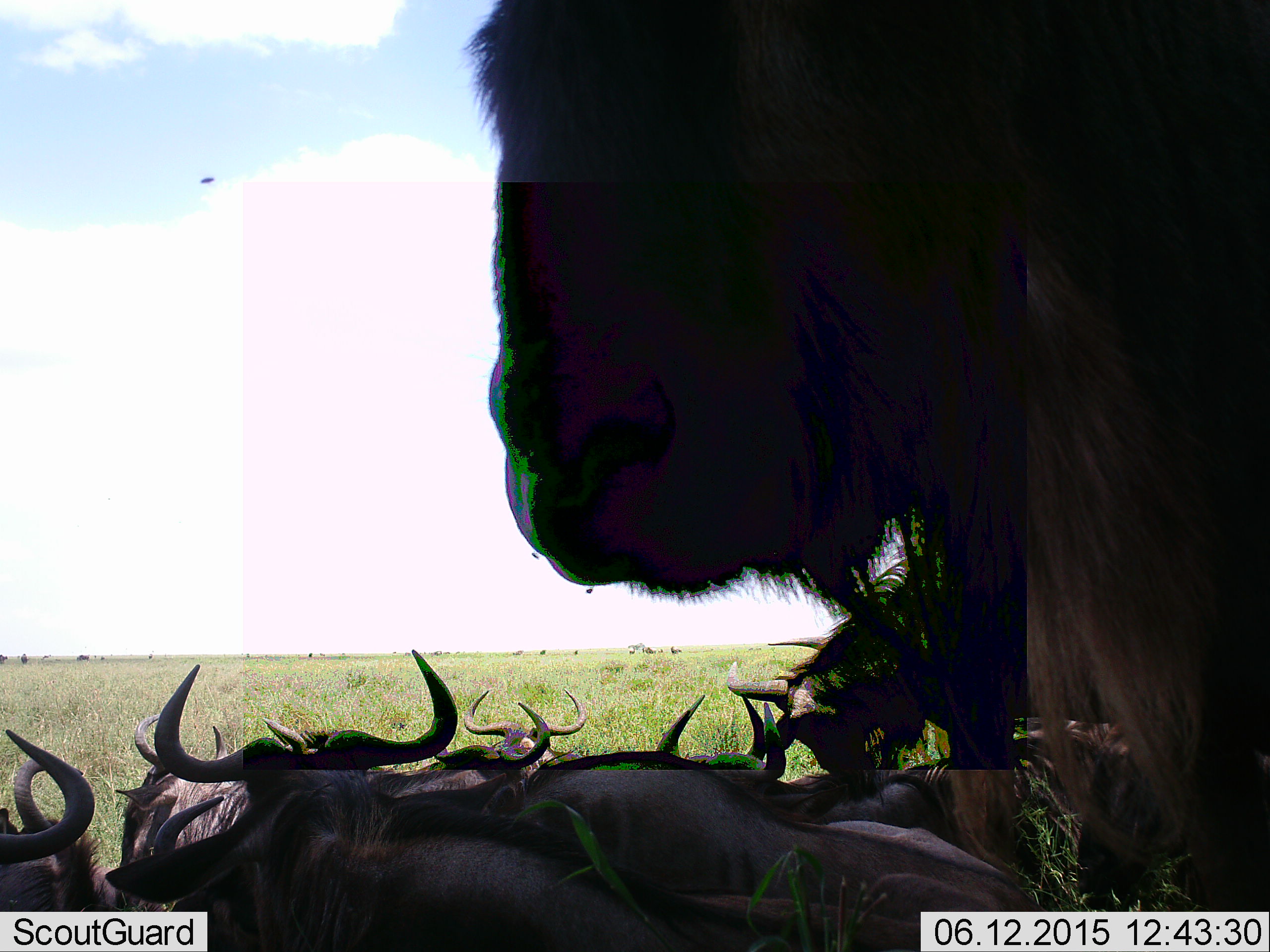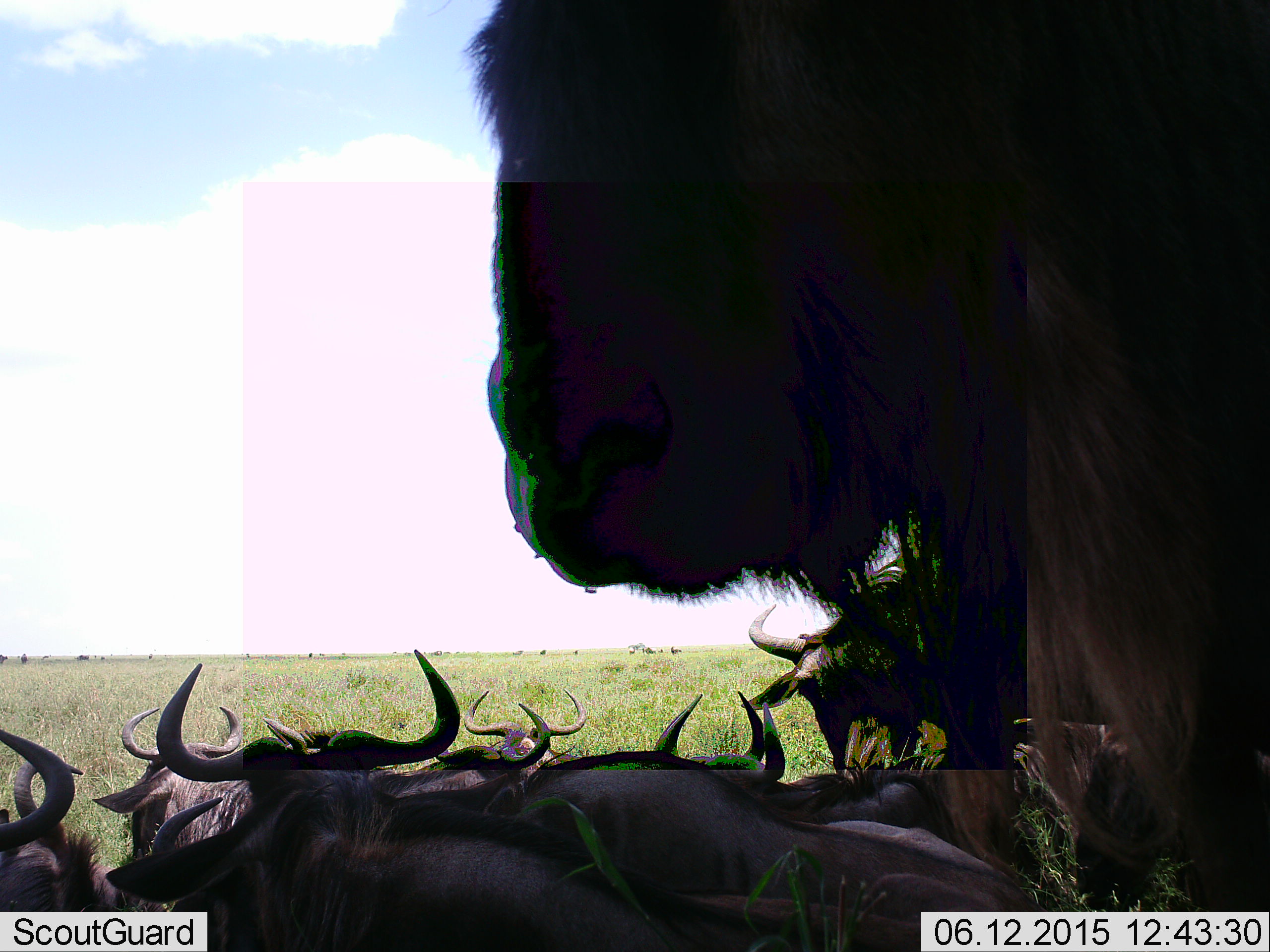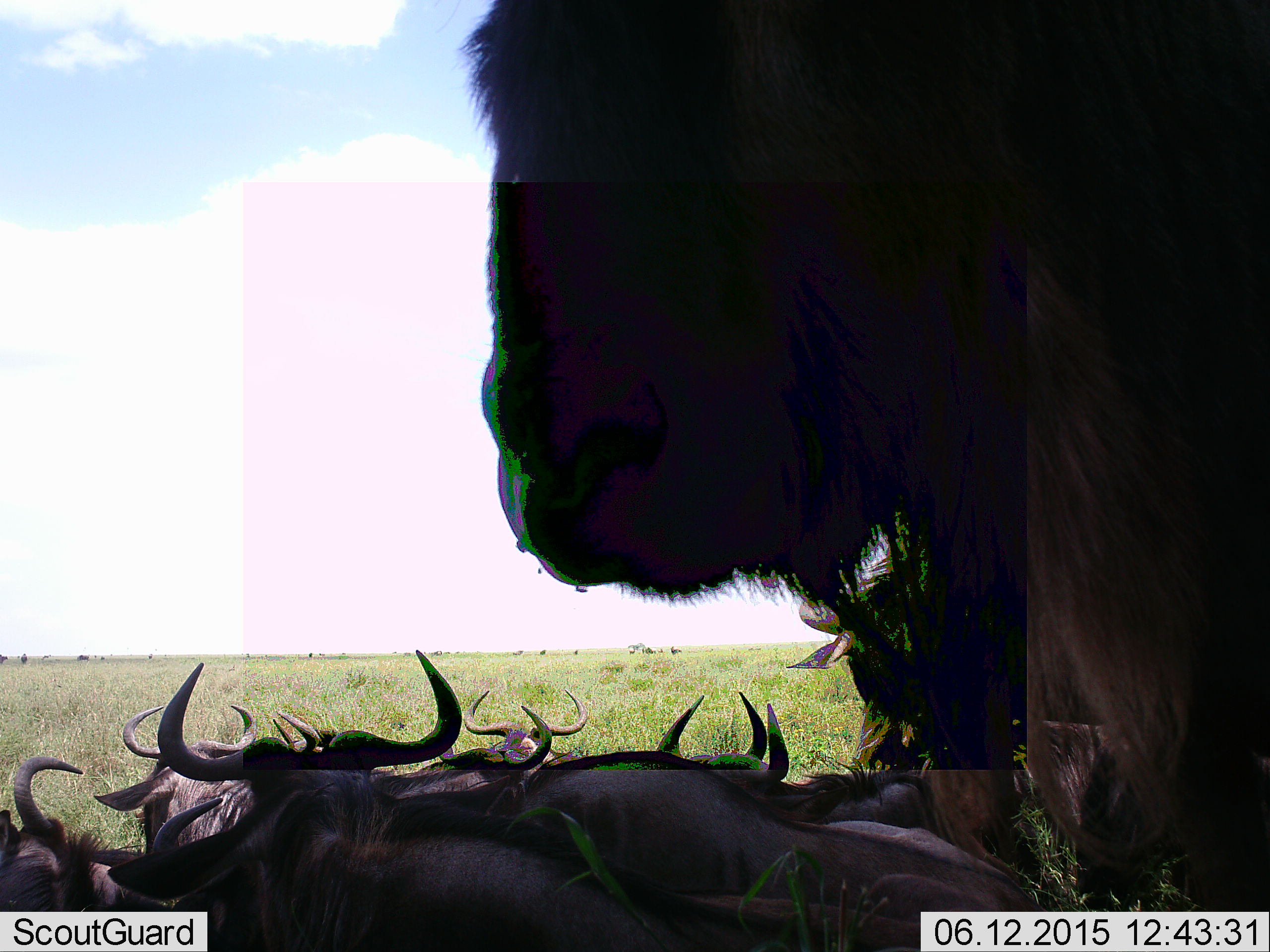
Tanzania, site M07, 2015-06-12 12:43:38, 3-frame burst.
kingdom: Animalia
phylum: Chordata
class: Mammalia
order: Artiodactyla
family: Bovidae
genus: Connochaetes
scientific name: Connochaetes taurinus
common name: blue wildebeest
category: wildebeest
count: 10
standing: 91%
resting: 91%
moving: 9%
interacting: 27%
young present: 0%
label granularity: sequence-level